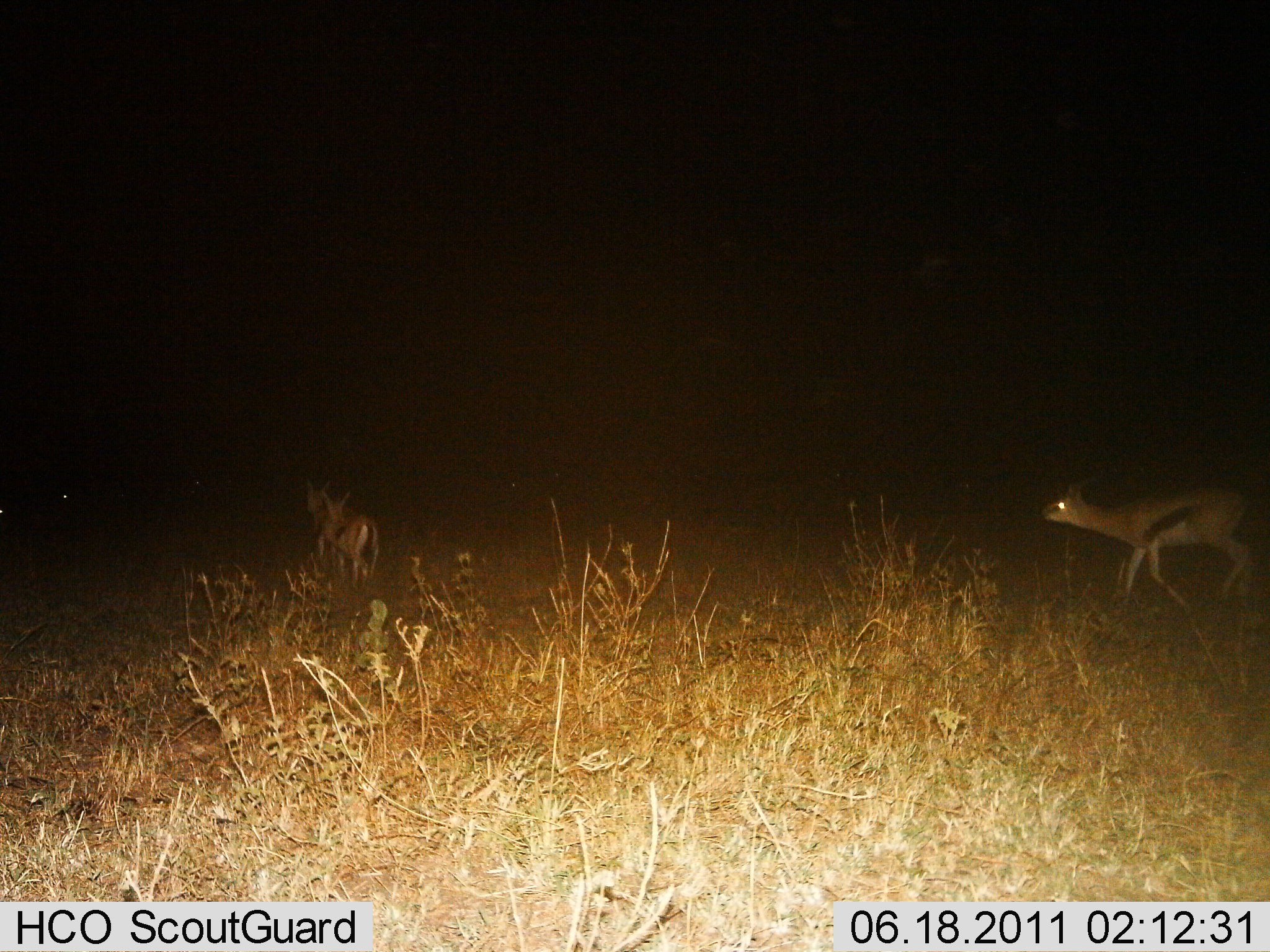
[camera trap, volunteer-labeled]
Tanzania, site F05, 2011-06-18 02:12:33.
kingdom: Animalia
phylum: Chordata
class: Mammalia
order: Artiodactyla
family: Bovidae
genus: Eudorcas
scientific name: Eudorcas thomsonii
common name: thomson's gazelle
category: gazellethomsons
Gazellethomsons (thomson's gazelle) (Eudorcas thomsonii), count 3. Behavior (volunteer vote fractions): standing 18%, resting 0%, moving 82%, interacting 0%. Young present (vote fraction): 18%. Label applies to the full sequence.